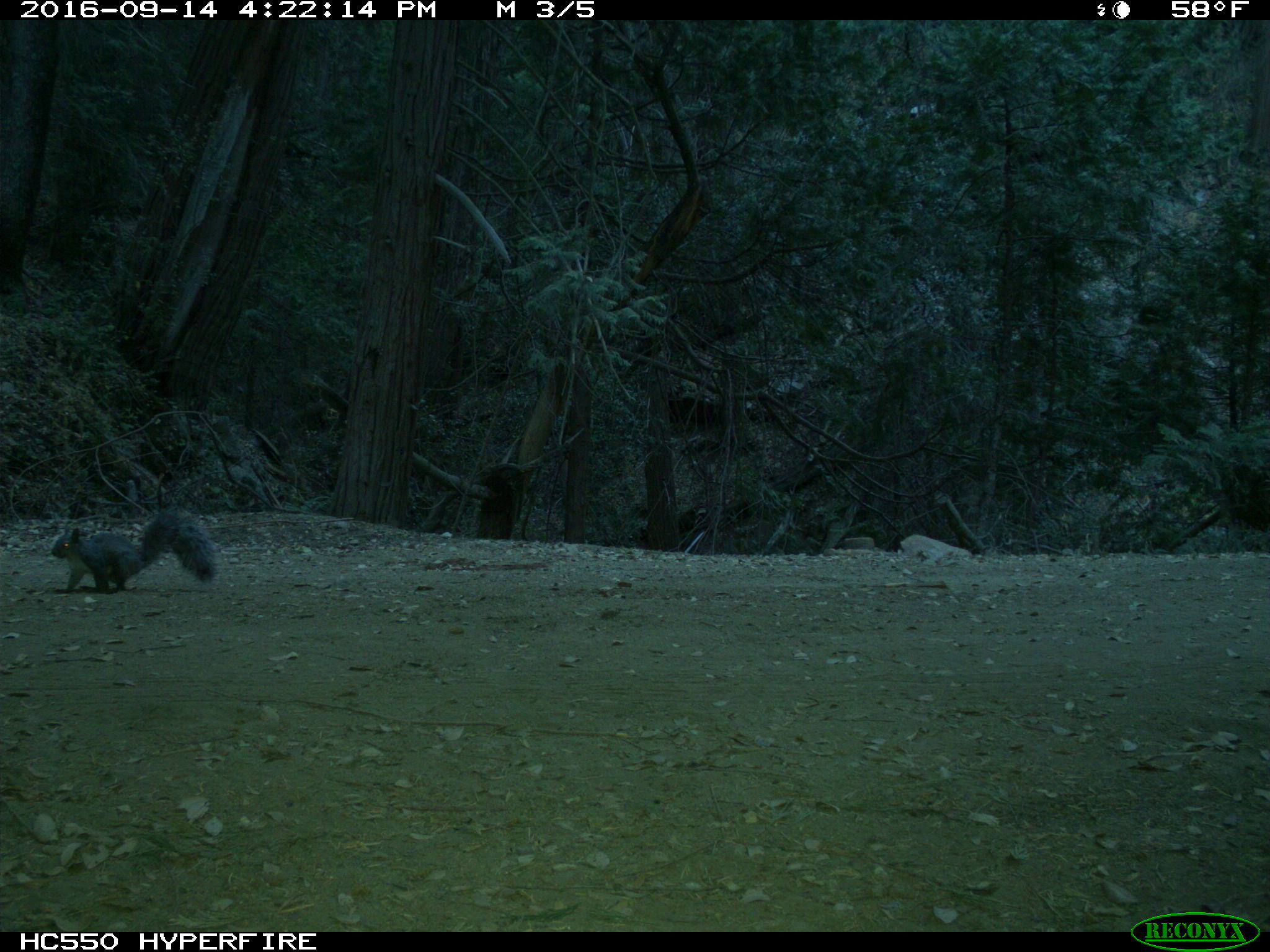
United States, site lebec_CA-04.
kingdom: Animalia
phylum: Chordata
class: Mammalia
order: Rodentia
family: Sciuridae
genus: Sciurus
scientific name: Sciurus carolinensis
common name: eastern gray squirrel